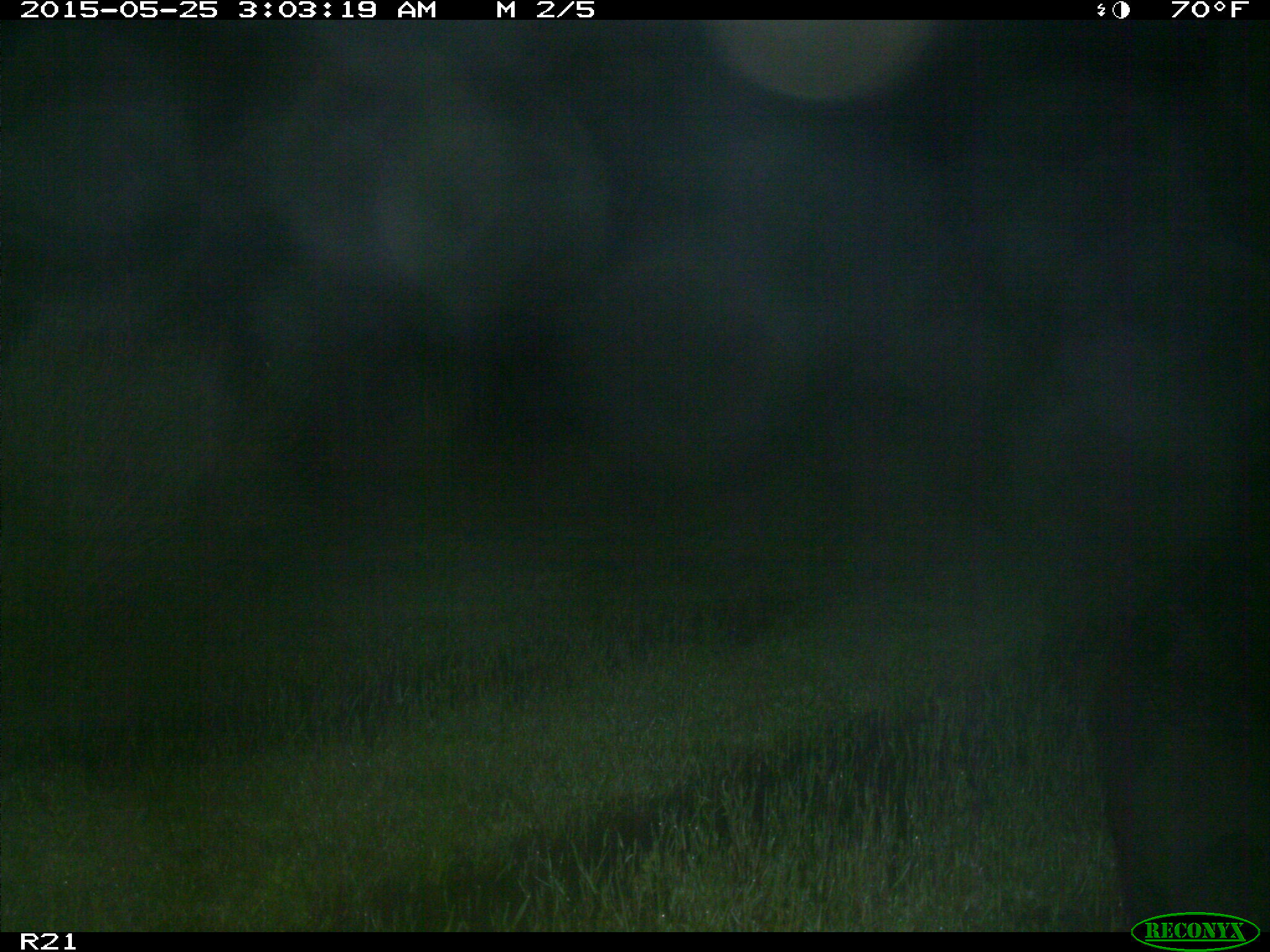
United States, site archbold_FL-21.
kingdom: Animalia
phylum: Chordata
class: Mammalia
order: Artiodactyla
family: Suidae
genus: Sus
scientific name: Sus scrofa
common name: wild boar